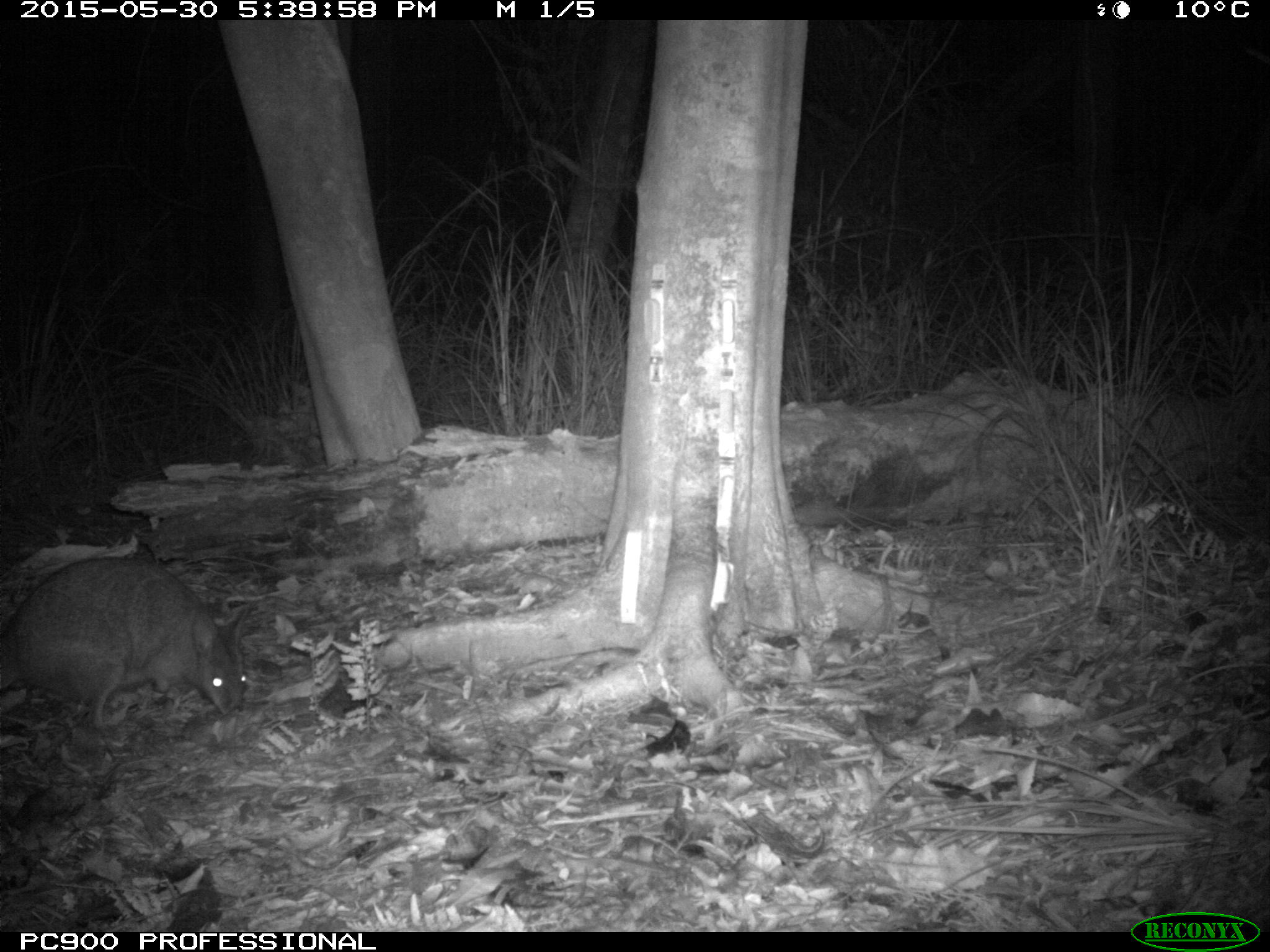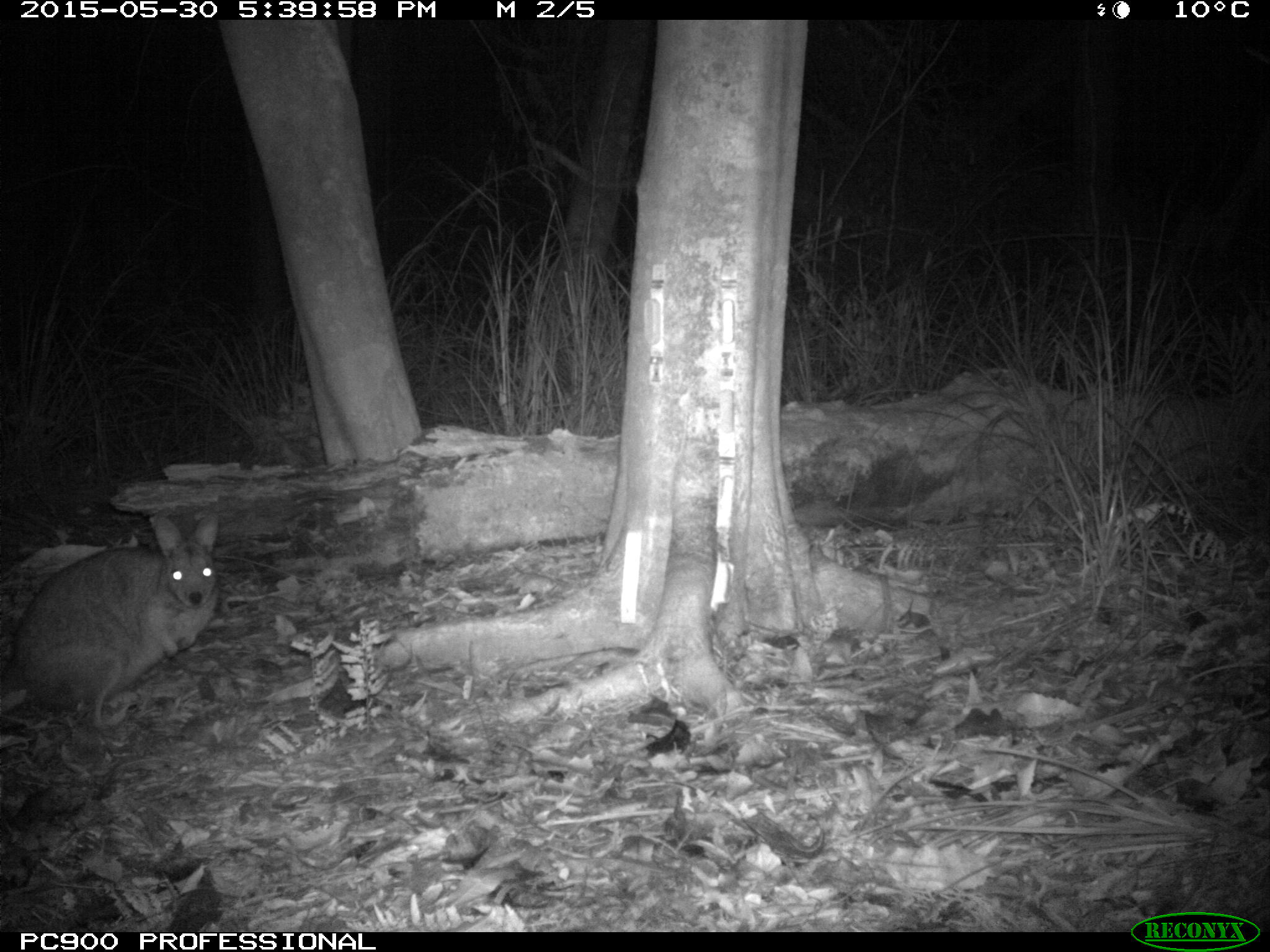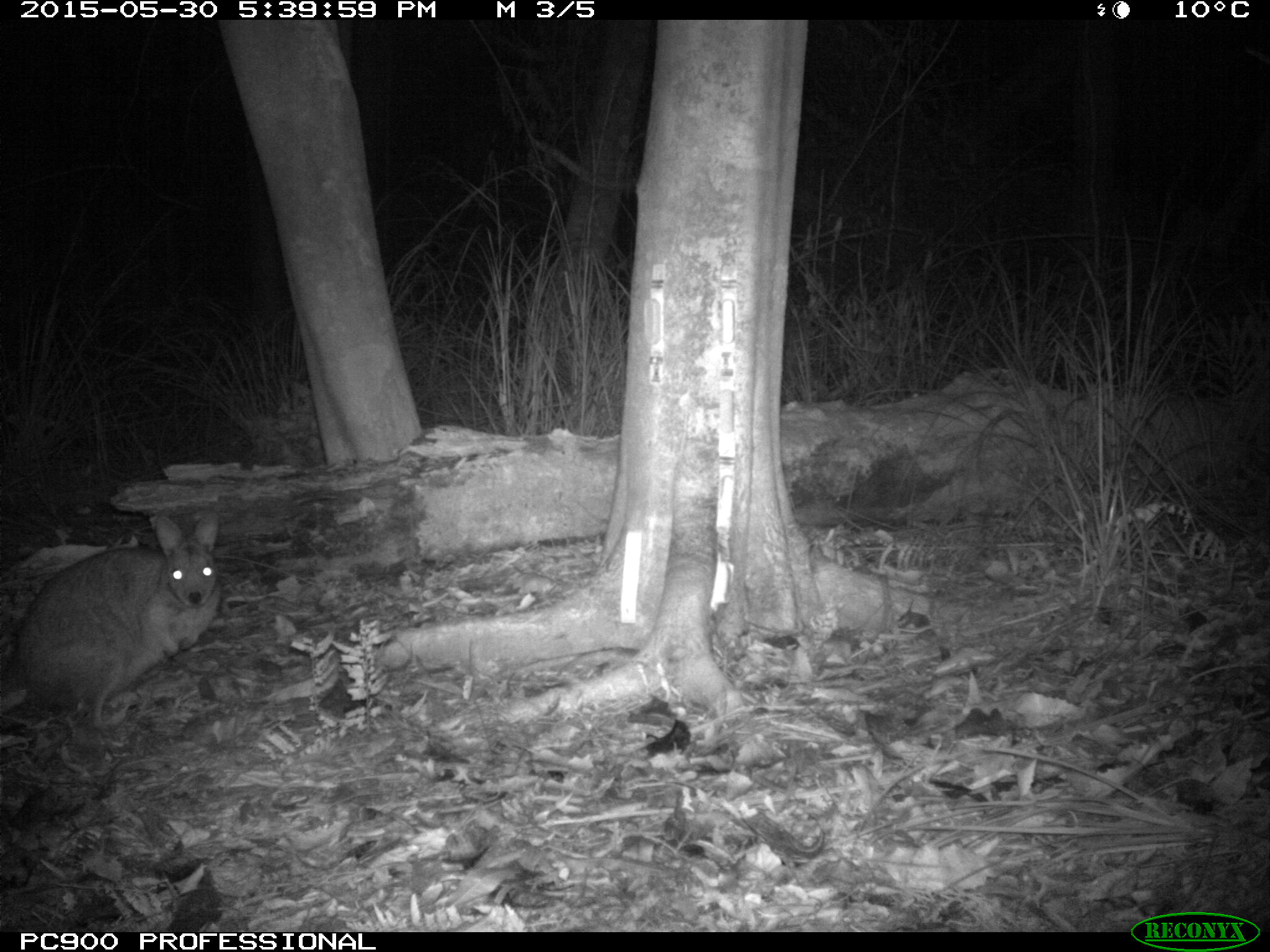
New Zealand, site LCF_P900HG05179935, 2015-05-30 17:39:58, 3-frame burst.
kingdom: Animalia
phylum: Chordata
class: Mammalia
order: Diprotodontia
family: Macropodidae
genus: Notamacropus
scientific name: Notamacropus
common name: wallaby